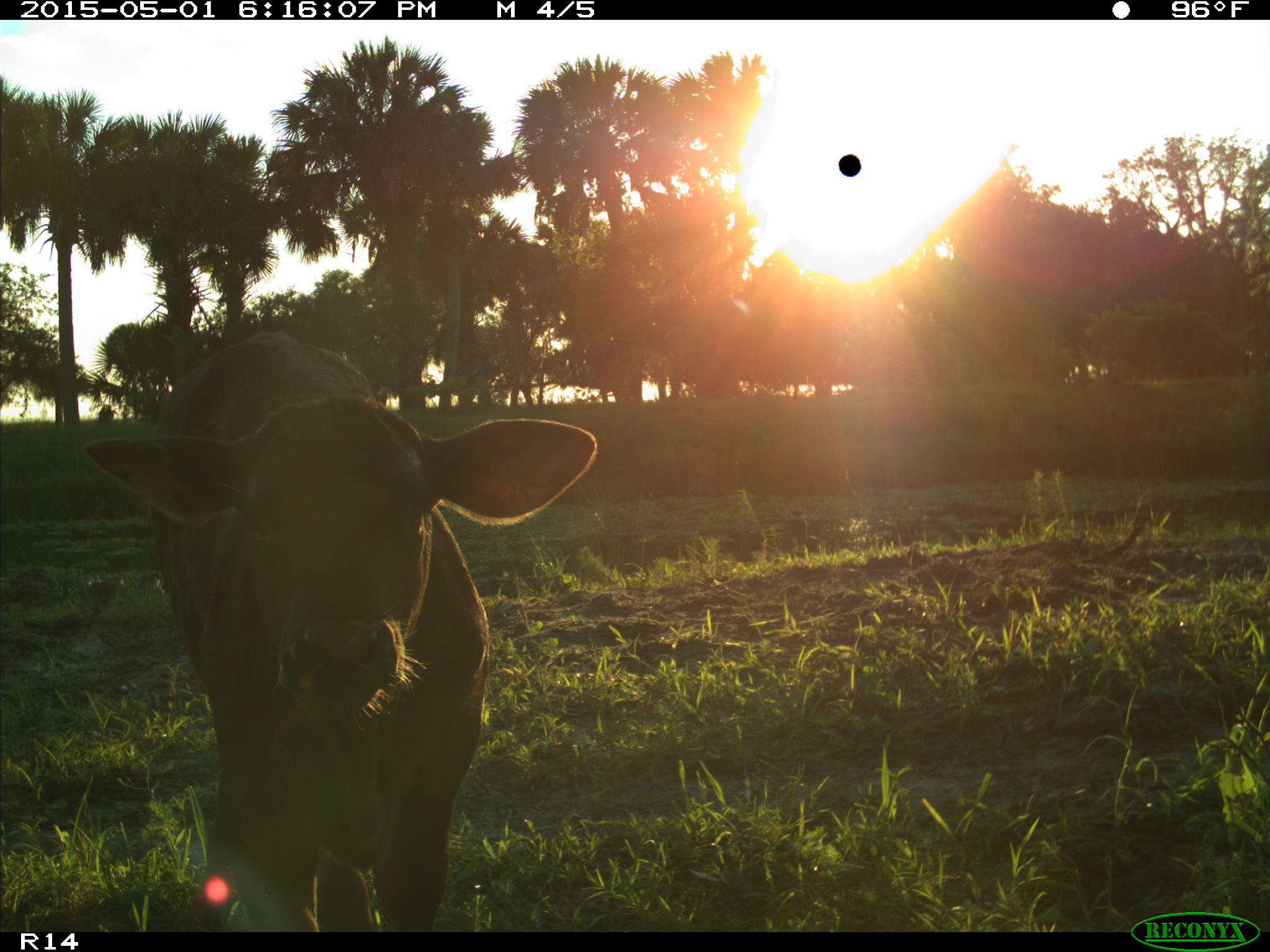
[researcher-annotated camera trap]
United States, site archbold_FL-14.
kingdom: Animalia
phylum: Chordata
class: Mammalia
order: Artiodactyla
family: Bovidae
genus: Bos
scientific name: Bos taurus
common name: domestic cow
Bos taurus (domestic cow).